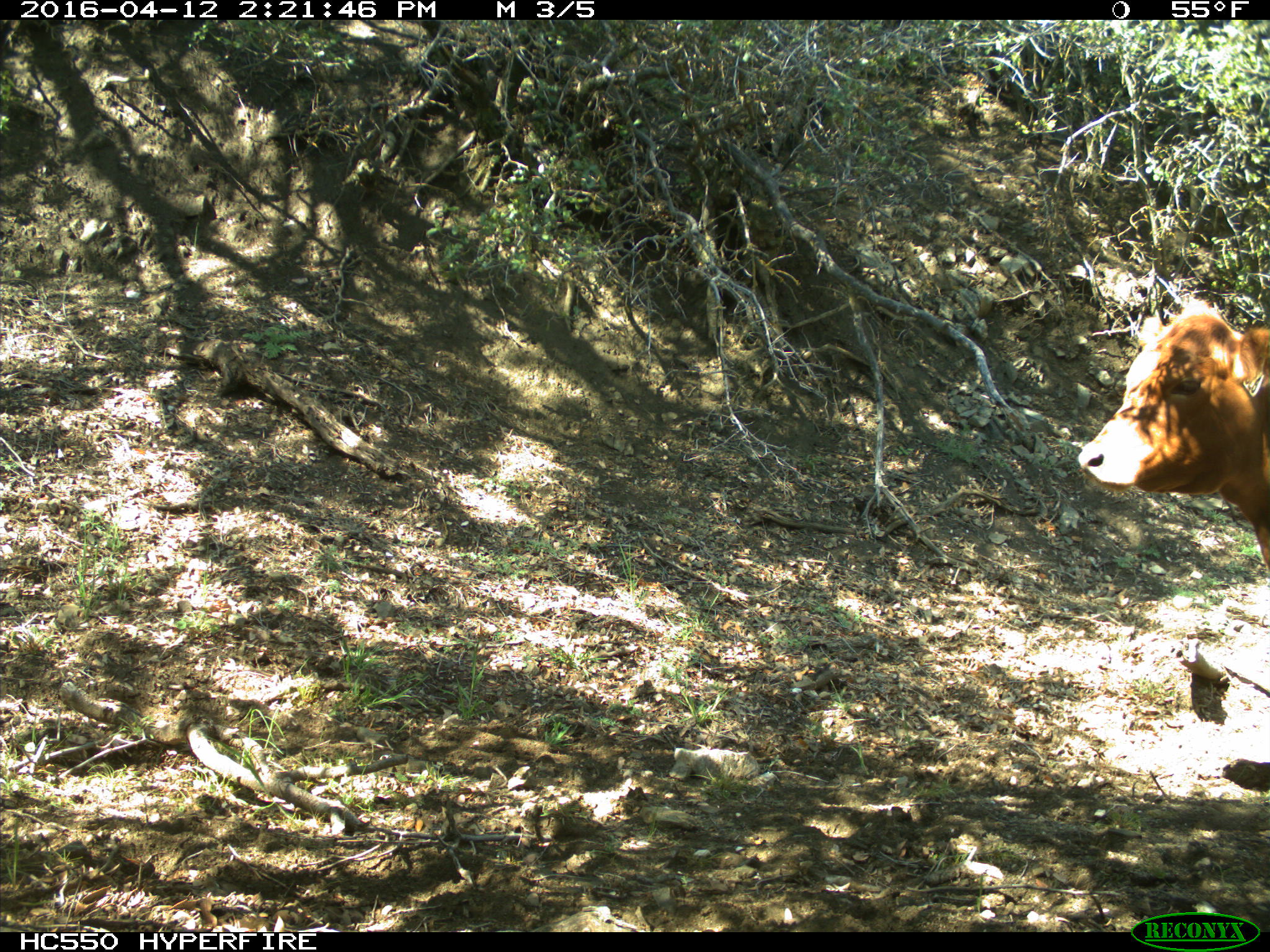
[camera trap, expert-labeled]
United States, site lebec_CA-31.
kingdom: Animalia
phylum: Chordata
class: Mammalia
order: Artiodactyla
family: Bovidae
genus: Bos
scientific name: Bos taurus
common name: domestic cow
Bos taurus (domestic cow).